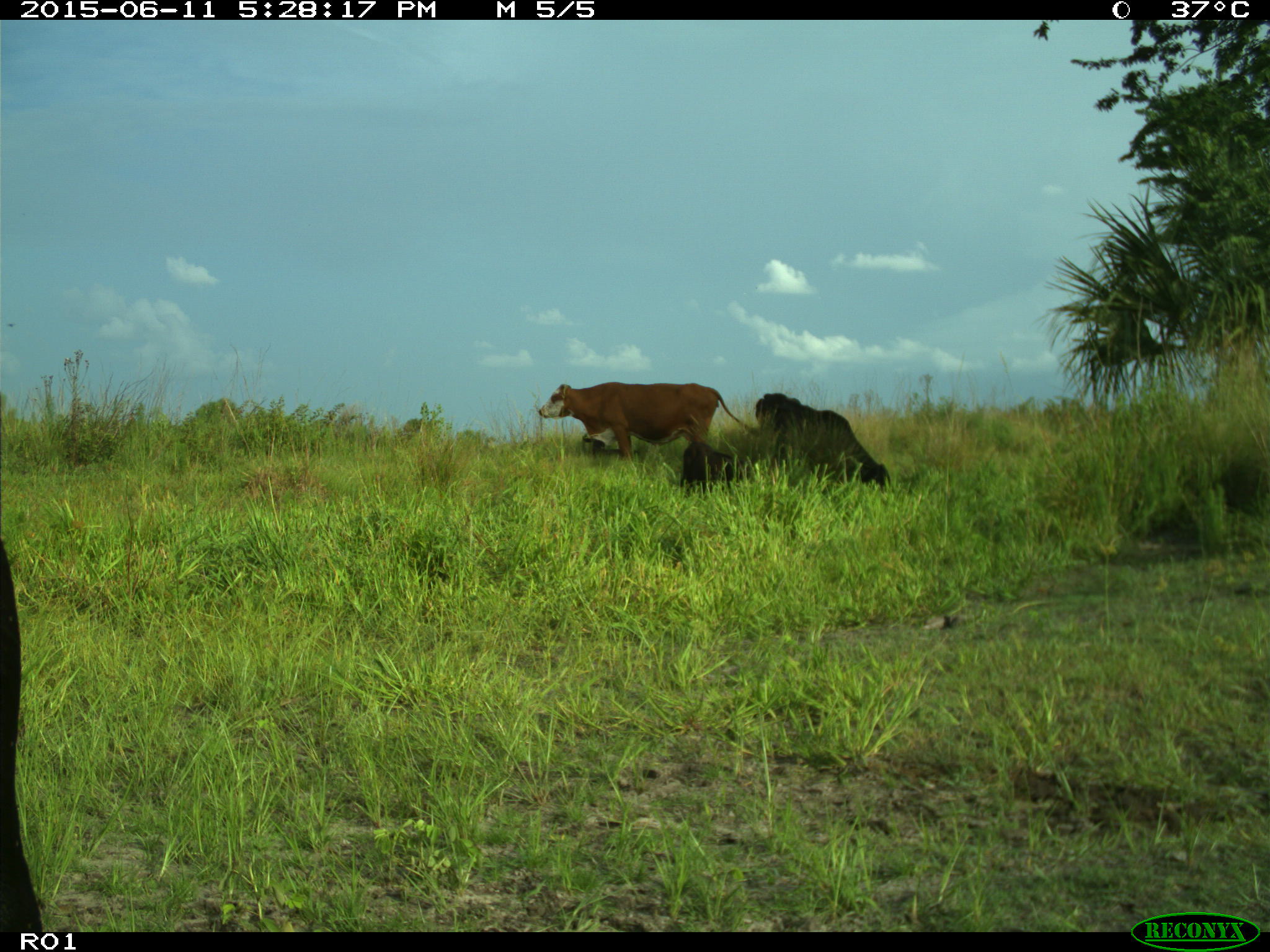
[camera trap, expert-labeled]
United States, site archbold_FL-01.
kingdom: Animalia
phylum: Chordata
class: Mammalia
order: Artiodactyla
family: Bovidae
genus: Bos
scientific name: Bos taurus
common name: domestic cow